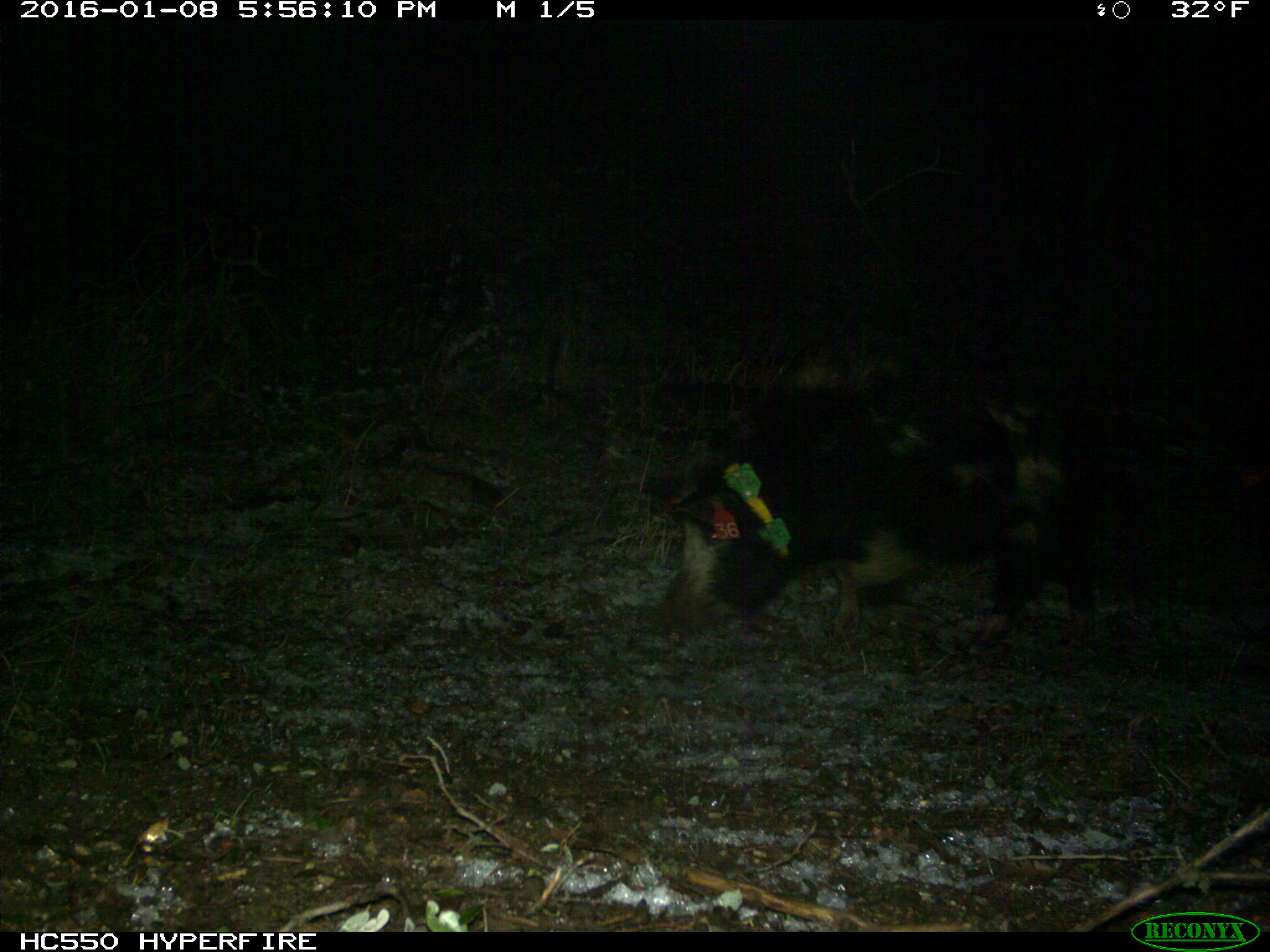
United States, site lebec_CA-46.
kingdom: Animalia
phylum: Chordata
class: Mammalia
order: Artiodactyla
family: Suidae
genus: Sus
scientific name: Sus scrofa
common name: wild boar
Sus scrofa (wild boar).